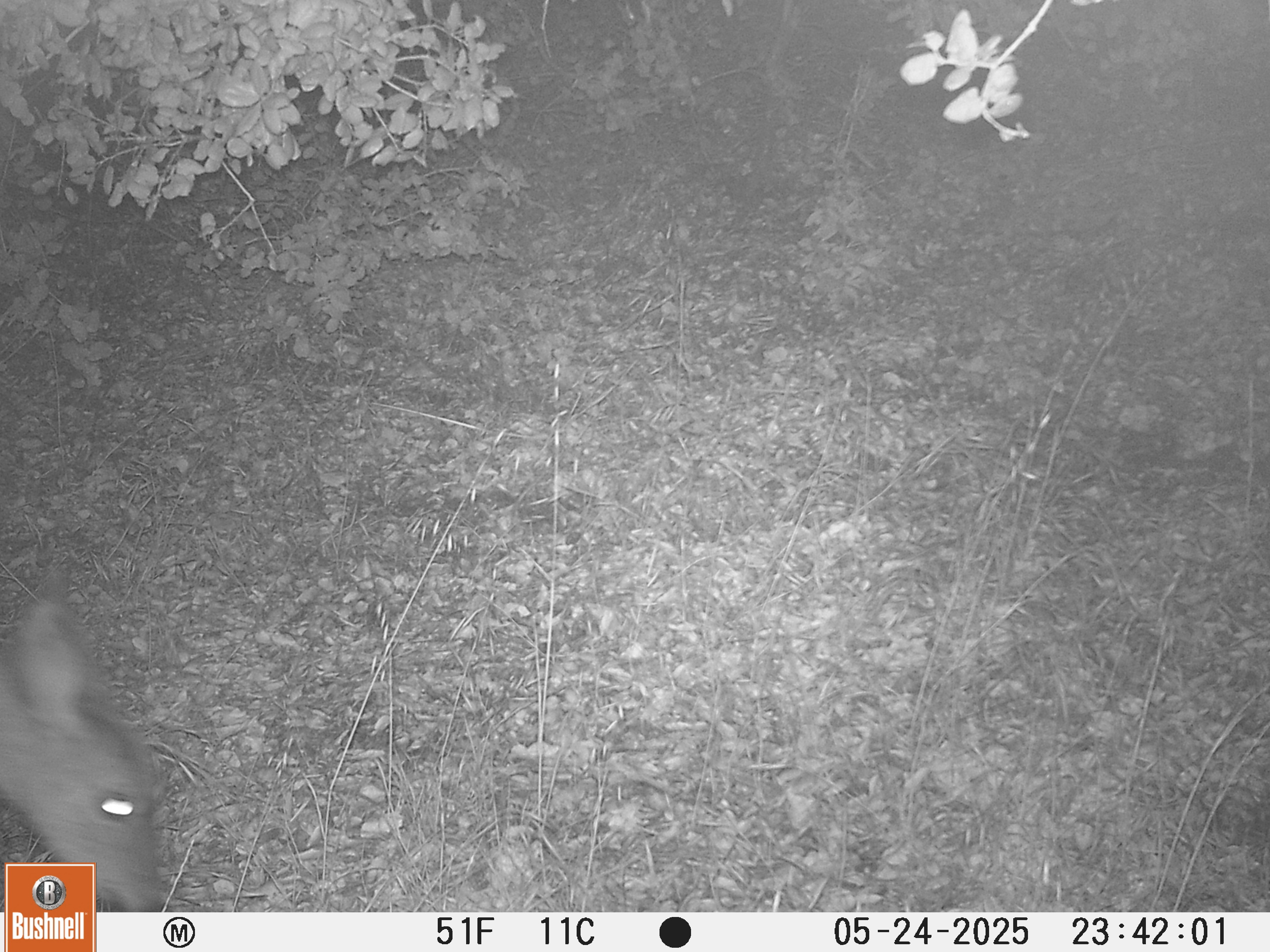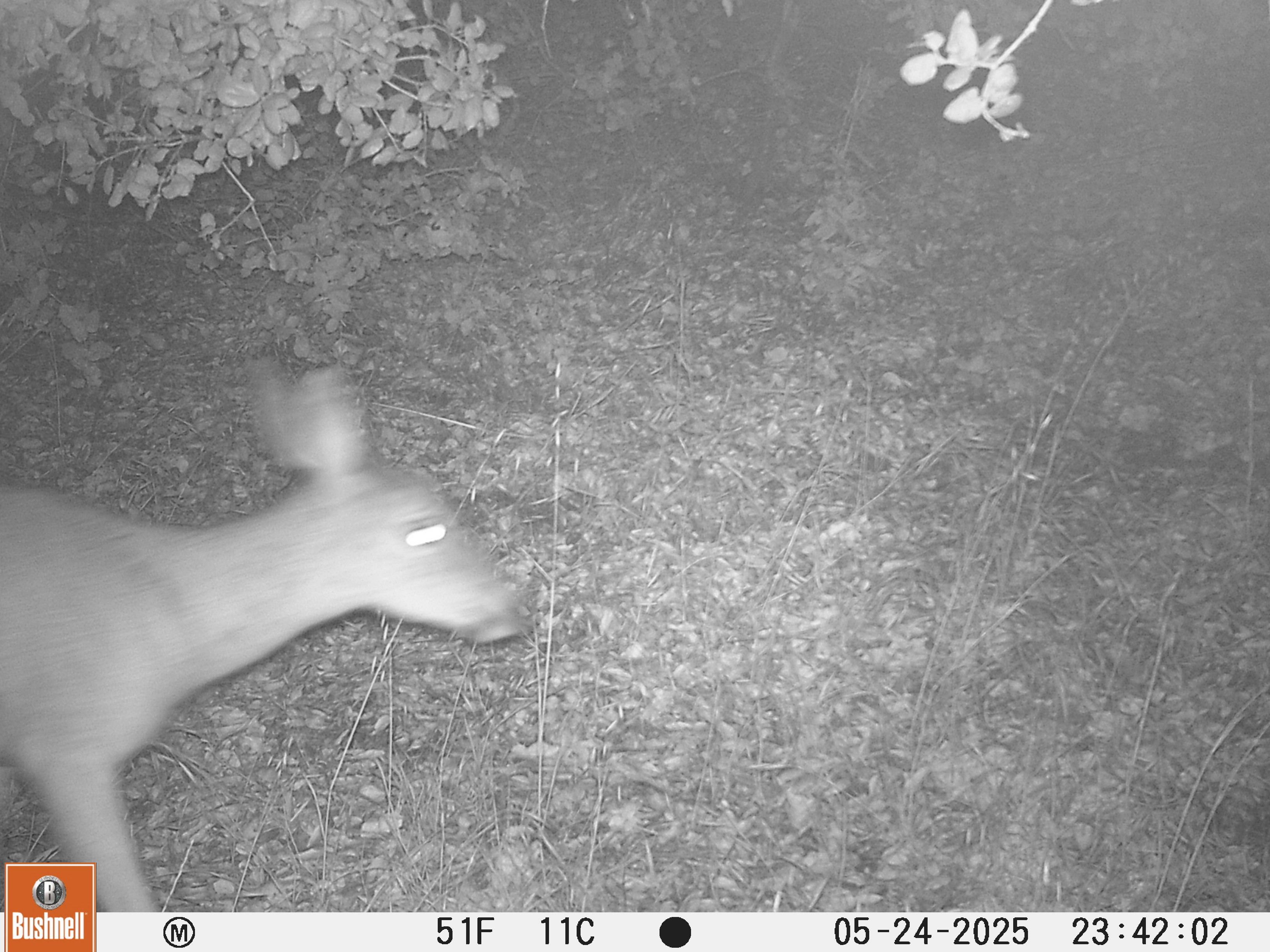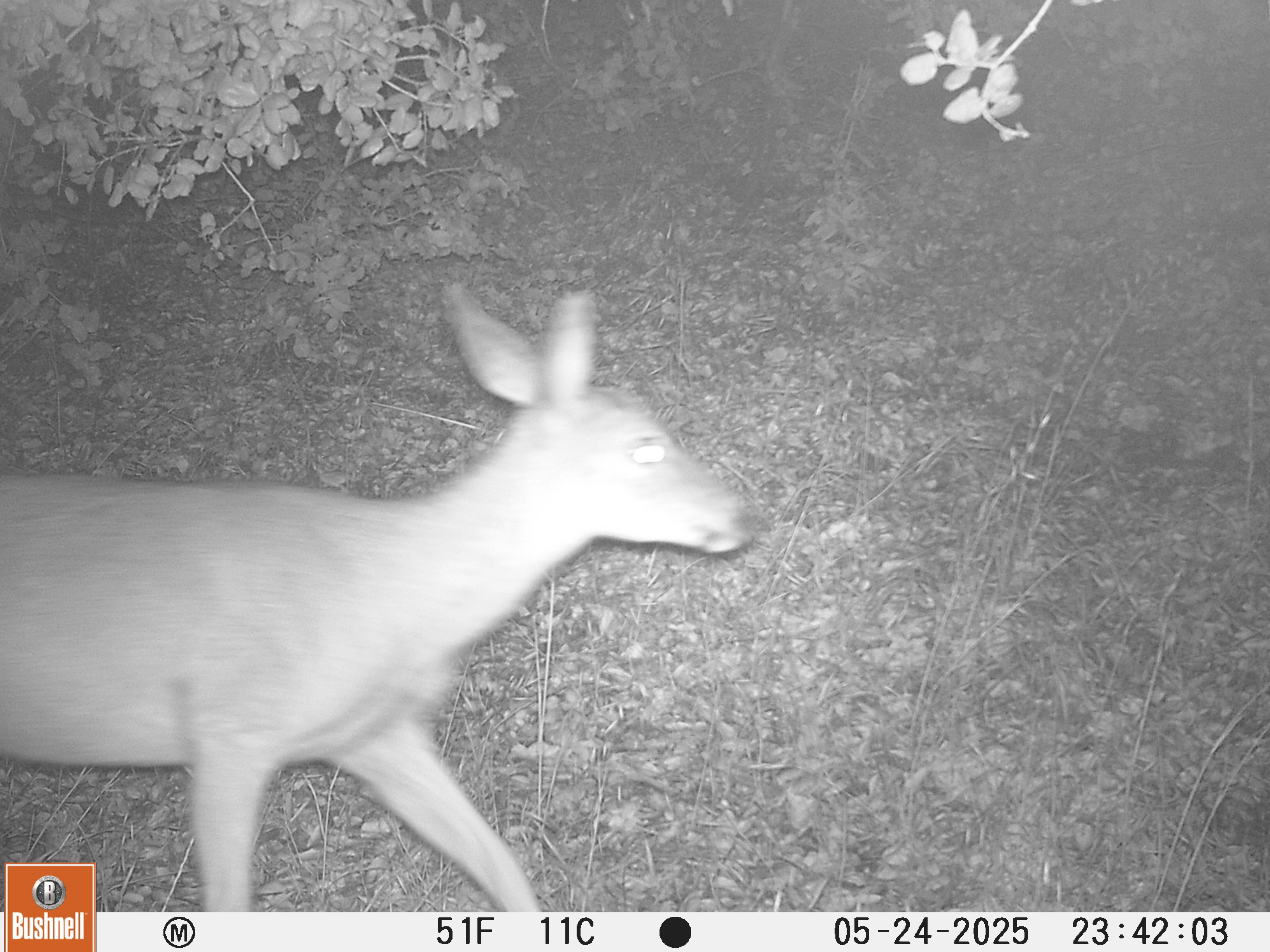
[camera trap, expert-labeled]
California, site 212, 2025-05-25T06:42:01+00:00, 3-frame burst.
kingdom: Animalia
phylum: Chordata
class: Mammalia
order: Artiodactyla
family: Cervidae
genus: Odocoileus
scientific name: Odocoileus hemionus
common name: mule deer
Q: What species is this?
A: Mule deer (Odocoileus hemionus).